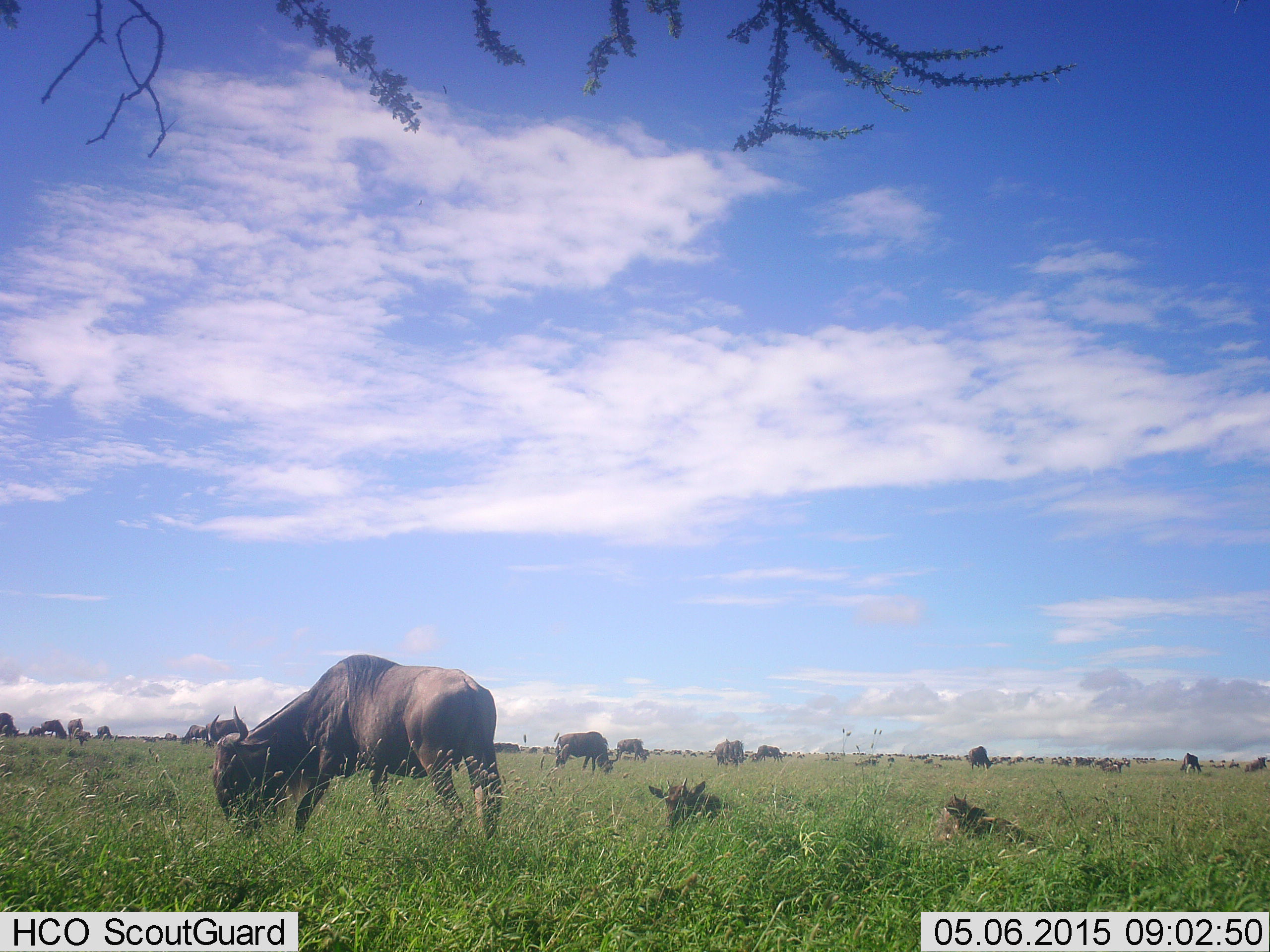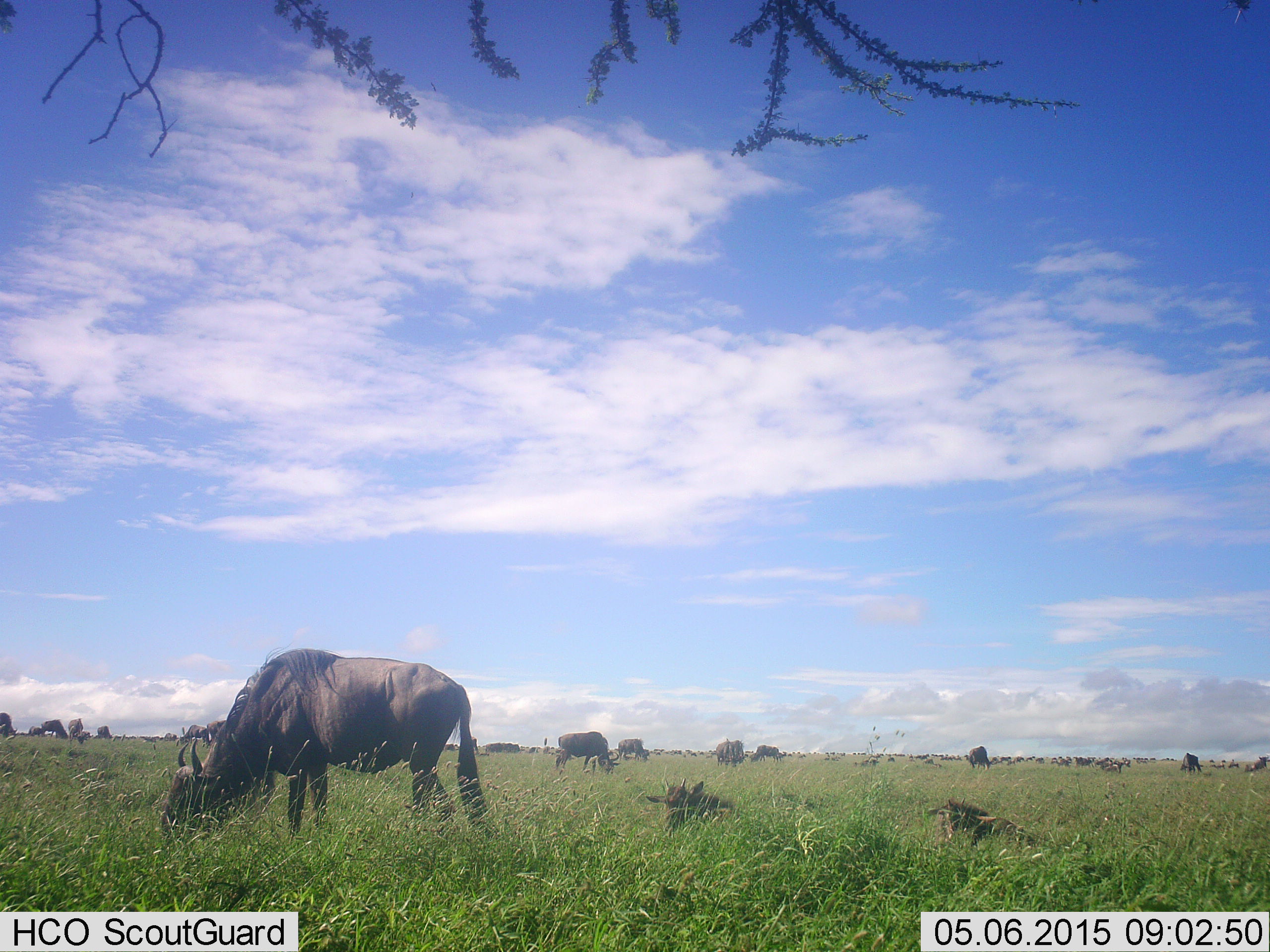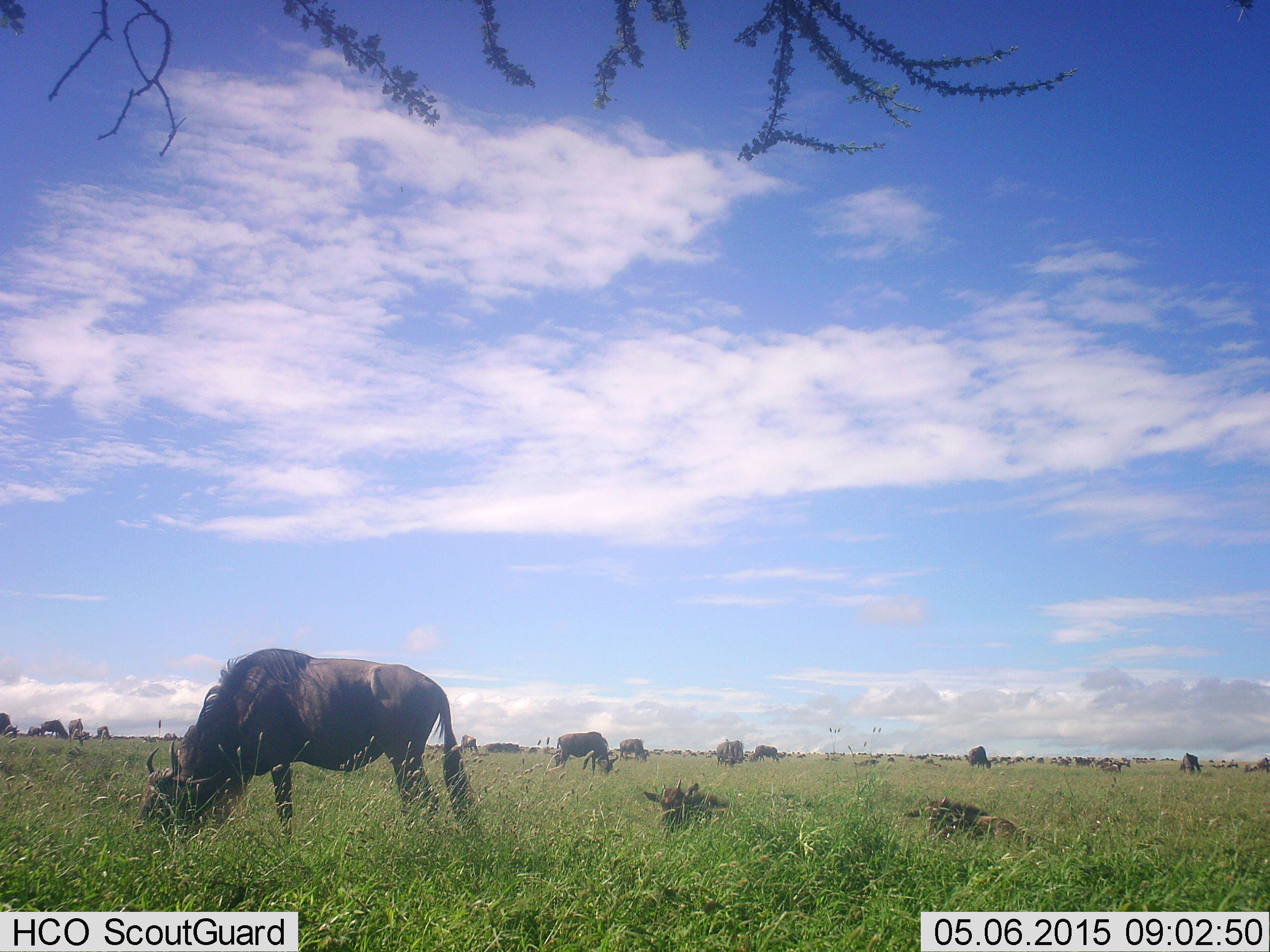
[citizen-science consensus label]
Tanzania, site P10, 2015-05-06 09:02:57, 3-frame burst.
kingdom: Animalia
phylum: Chordata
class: Mammalia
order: Artiodactyla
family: Bovidae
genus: Connochaetes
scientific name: Connochaetes taurinus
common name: blue wildebeest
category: wildebeest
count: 11-50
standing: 60%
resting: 70%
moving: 40%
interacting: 0%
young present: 50%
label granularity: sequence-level